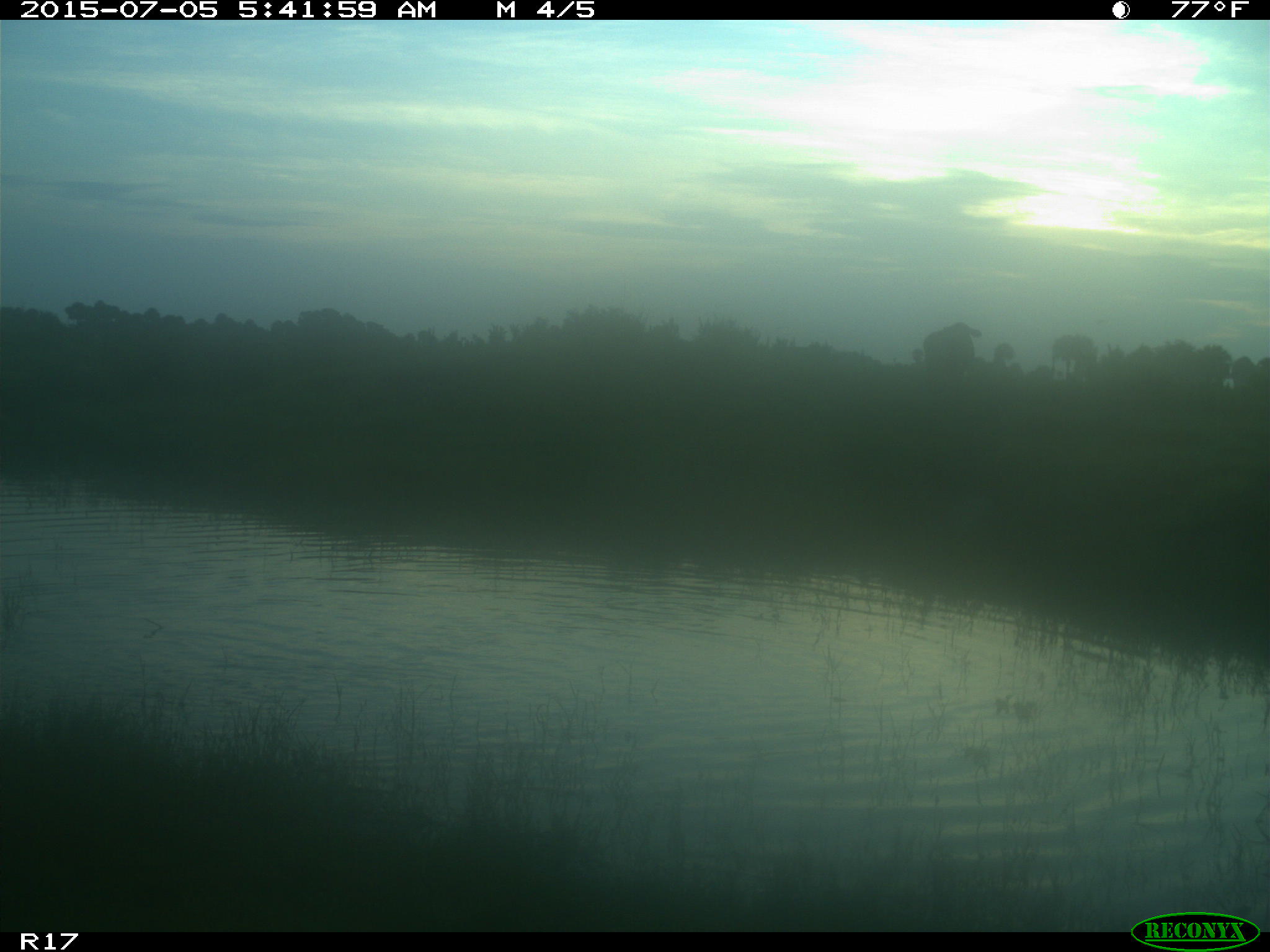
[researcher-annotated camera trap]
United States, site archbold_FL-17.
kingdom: Animalia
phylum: Chordata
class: Mammalia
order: Artiodactyla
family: Bovidae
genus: Bos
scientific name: Bos taurus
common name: domestic cow